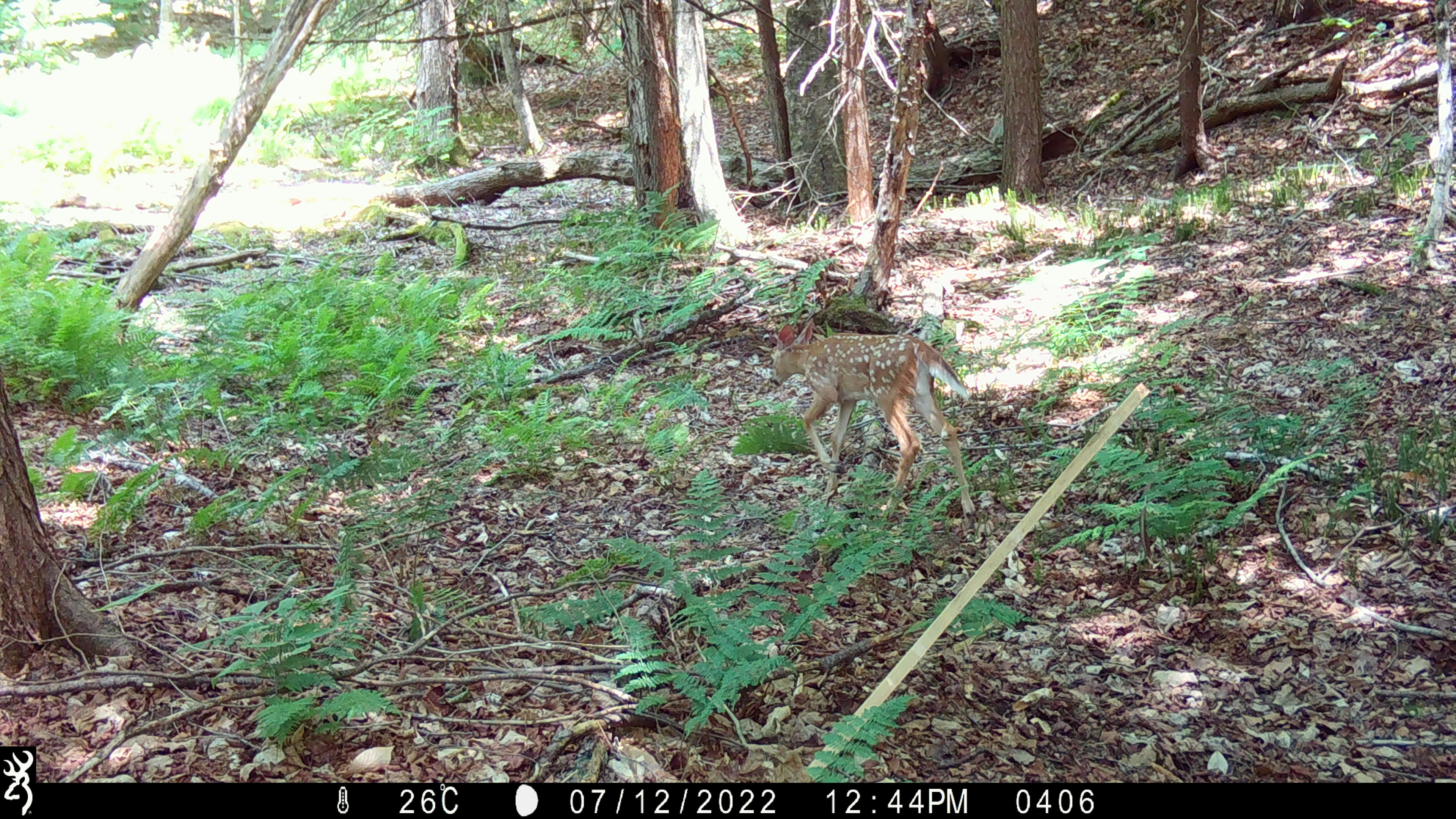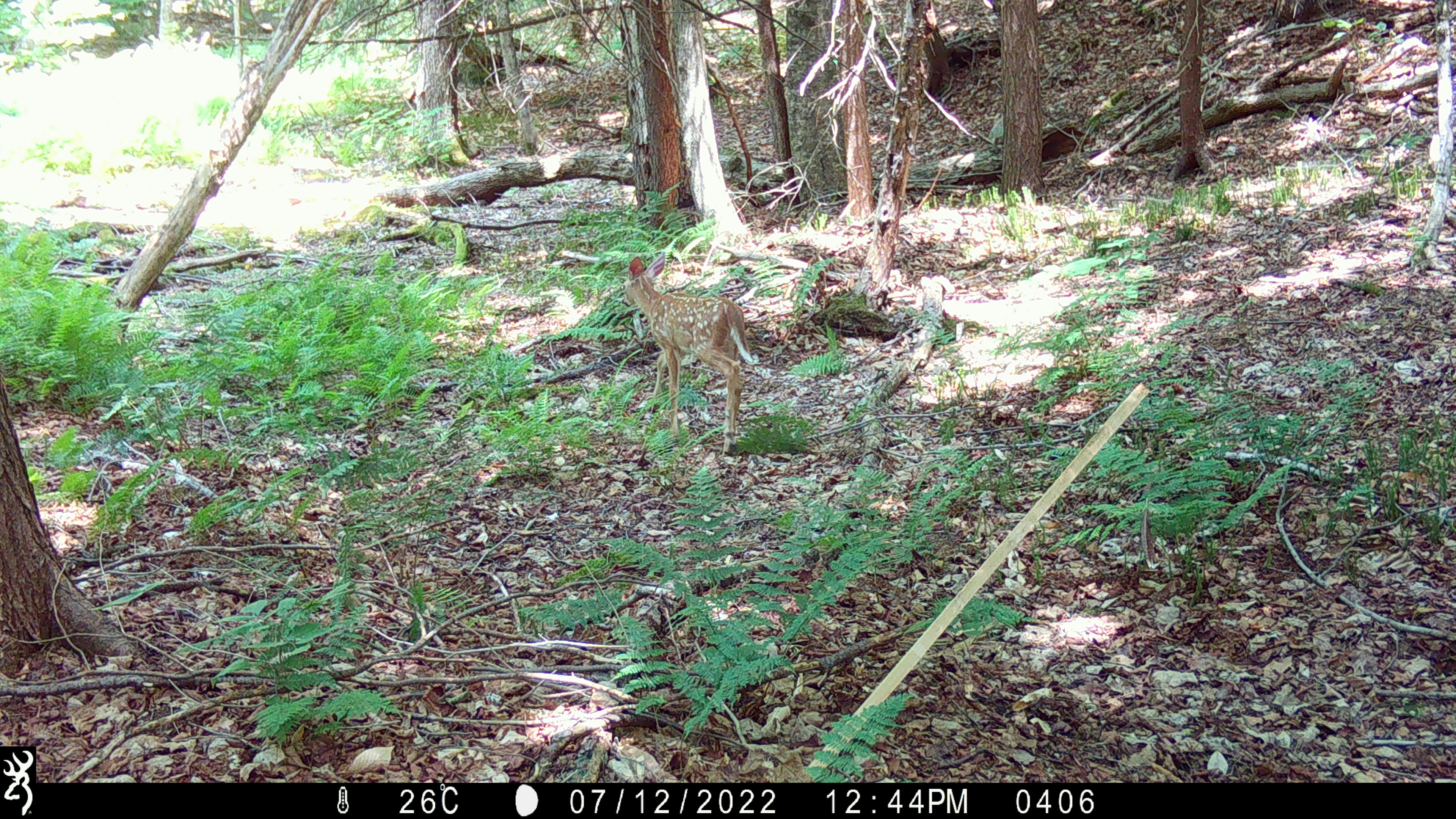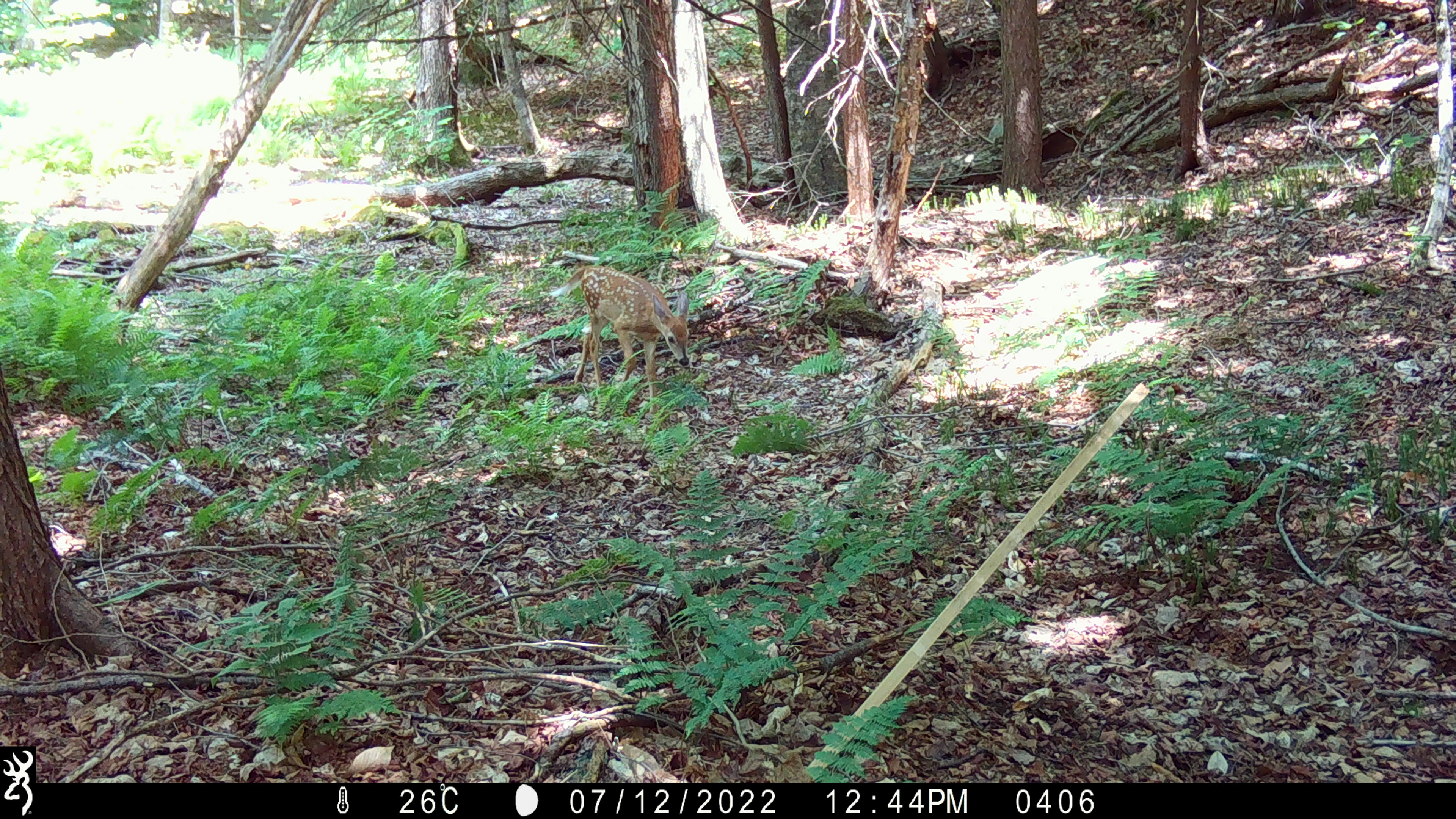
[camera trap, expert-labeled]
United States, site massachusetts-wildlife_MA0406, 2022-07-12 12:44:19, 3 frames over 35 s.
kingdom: Animalia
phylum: Chordata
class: Mammalia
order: Artiodactyla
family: Cervidae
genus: Odocoileus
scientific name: Odocoileus virginianus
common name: white-tailed deer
White-tailed deer (Odocoileus virginianus).